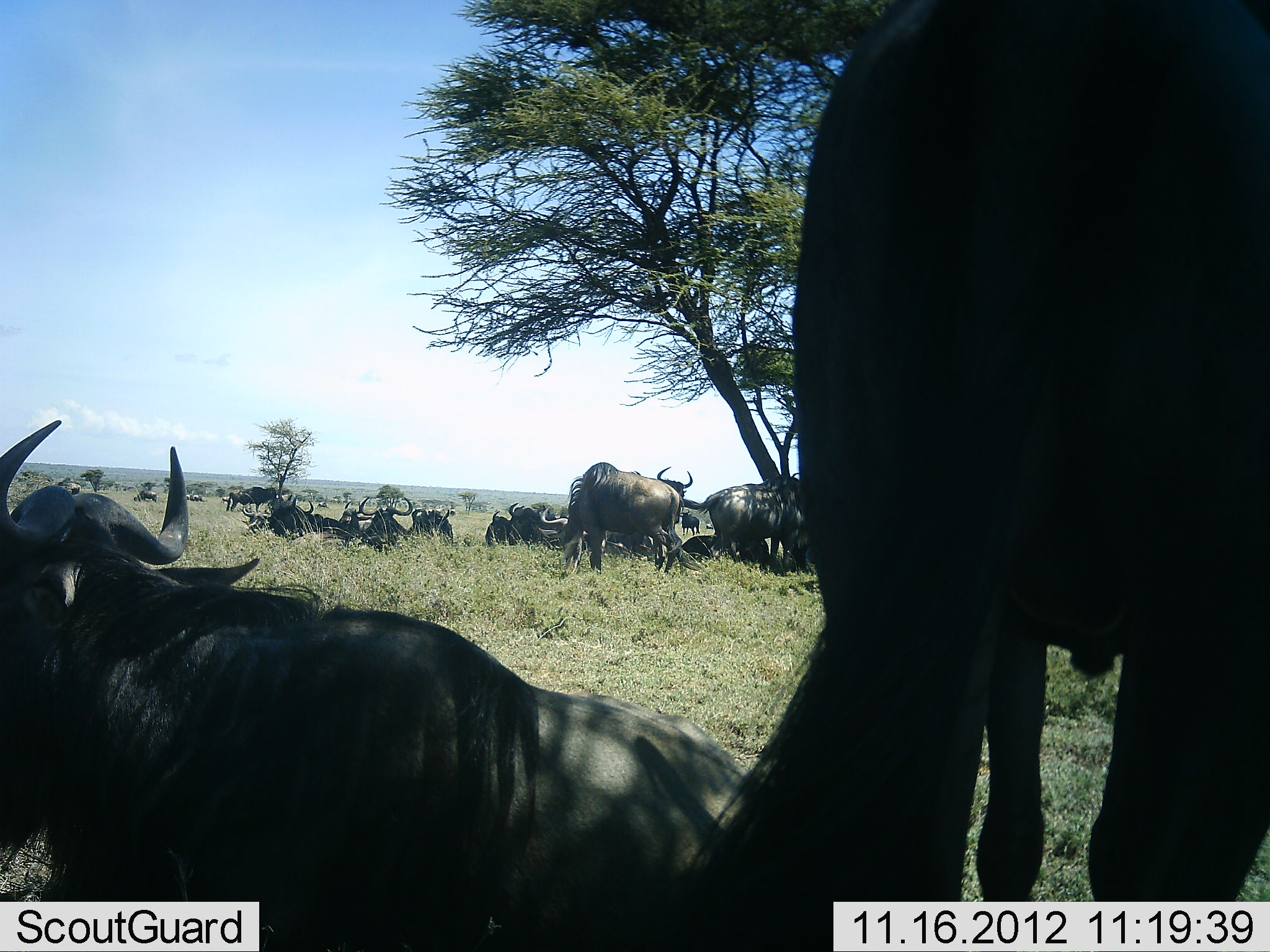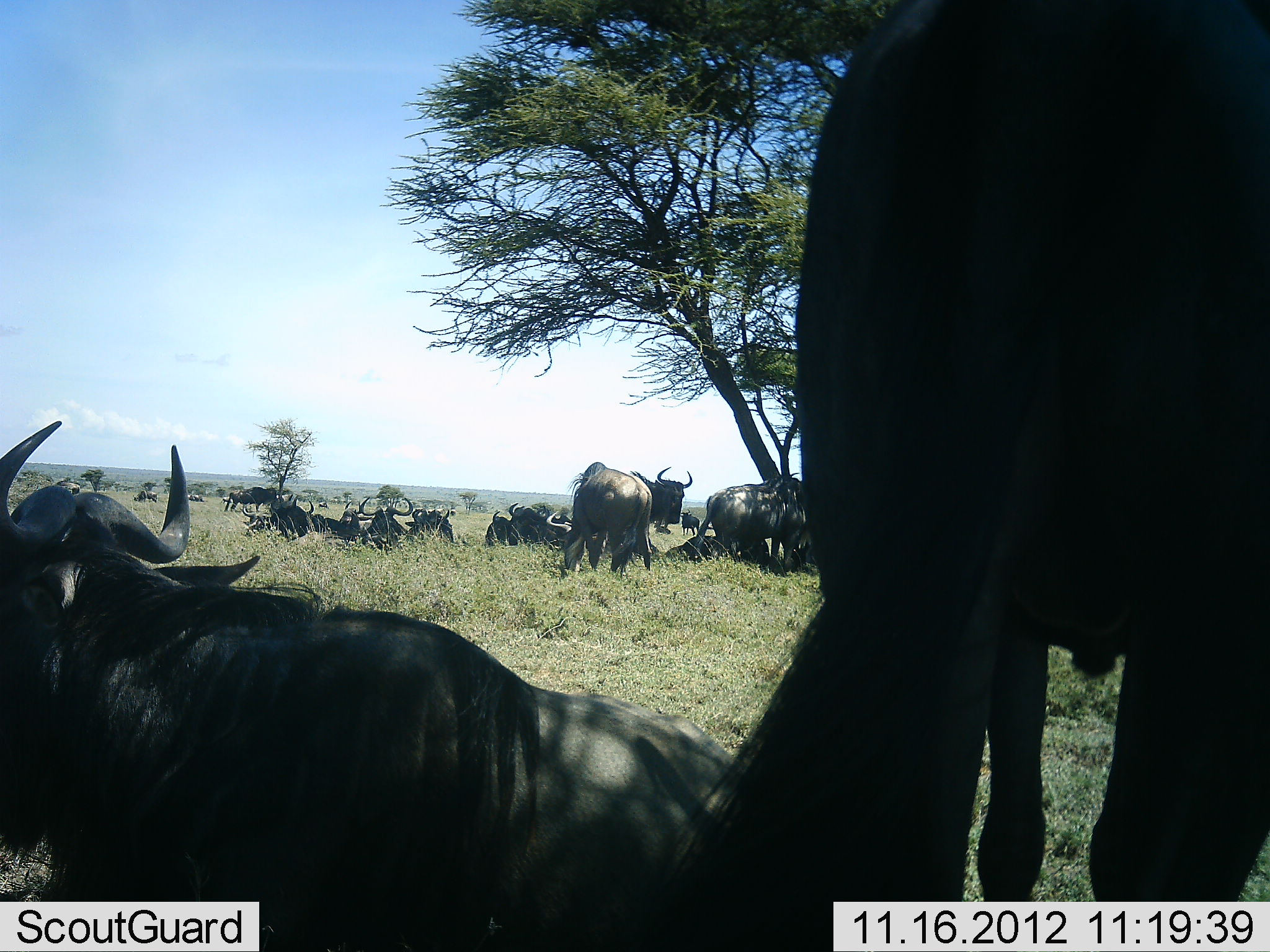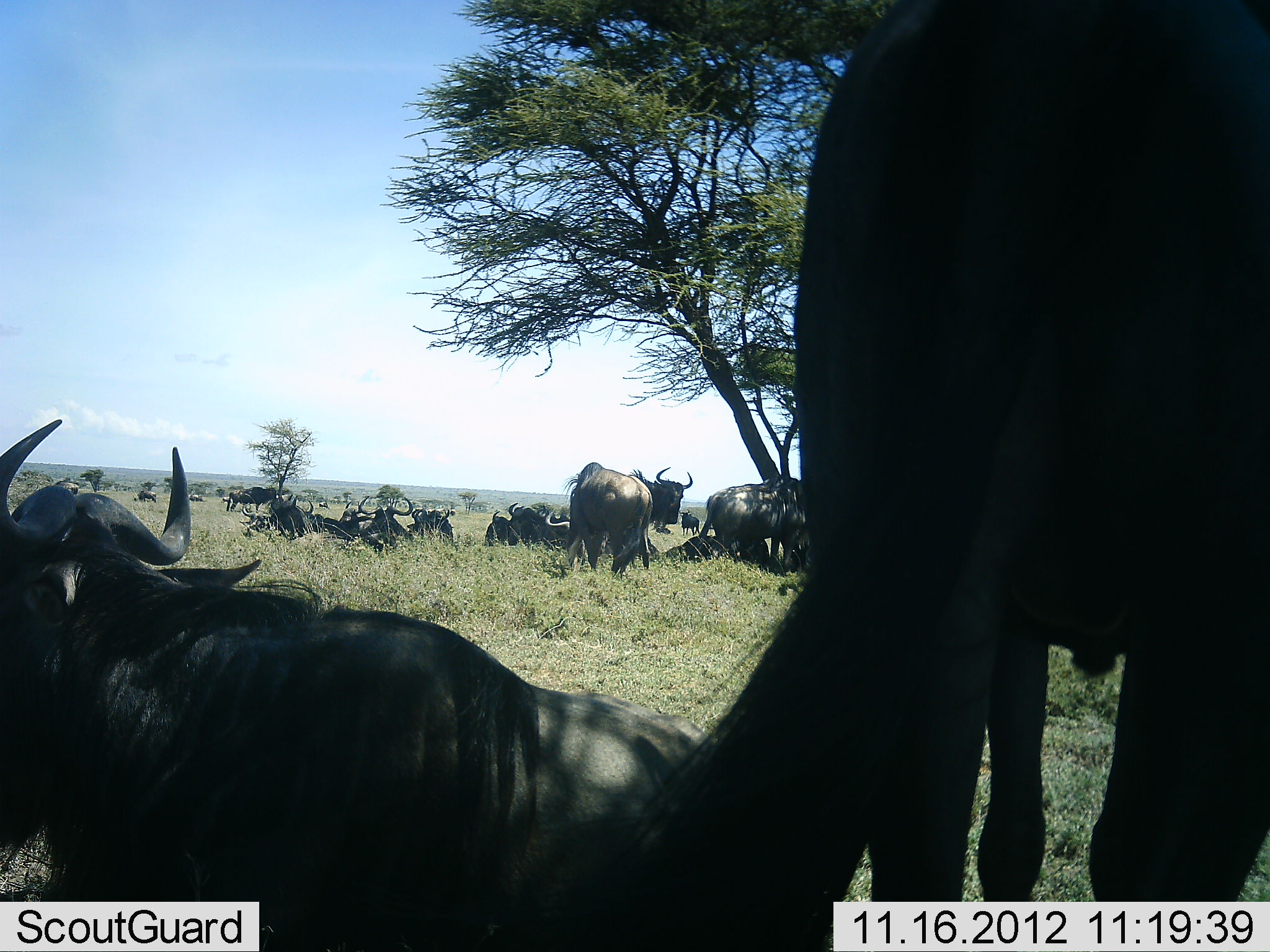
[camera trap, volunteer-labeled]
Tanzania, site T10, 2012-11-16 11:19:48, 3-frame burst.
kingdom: Animalia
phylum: Chordata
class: Mammalia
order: Artiodactyla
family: Bovidae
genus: Connochaetes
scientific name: Connochaetes taurinus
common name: blue wildebeest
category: wildebeest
Wildebeest (blue wildebeest) (Connochaetes taurinus), count 11-50. Behavior (volunteer vote fractions): standing 100%, resting 100%, moving 20%, interacting 0%. Young present (vote fraction): 0%. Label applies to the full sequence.